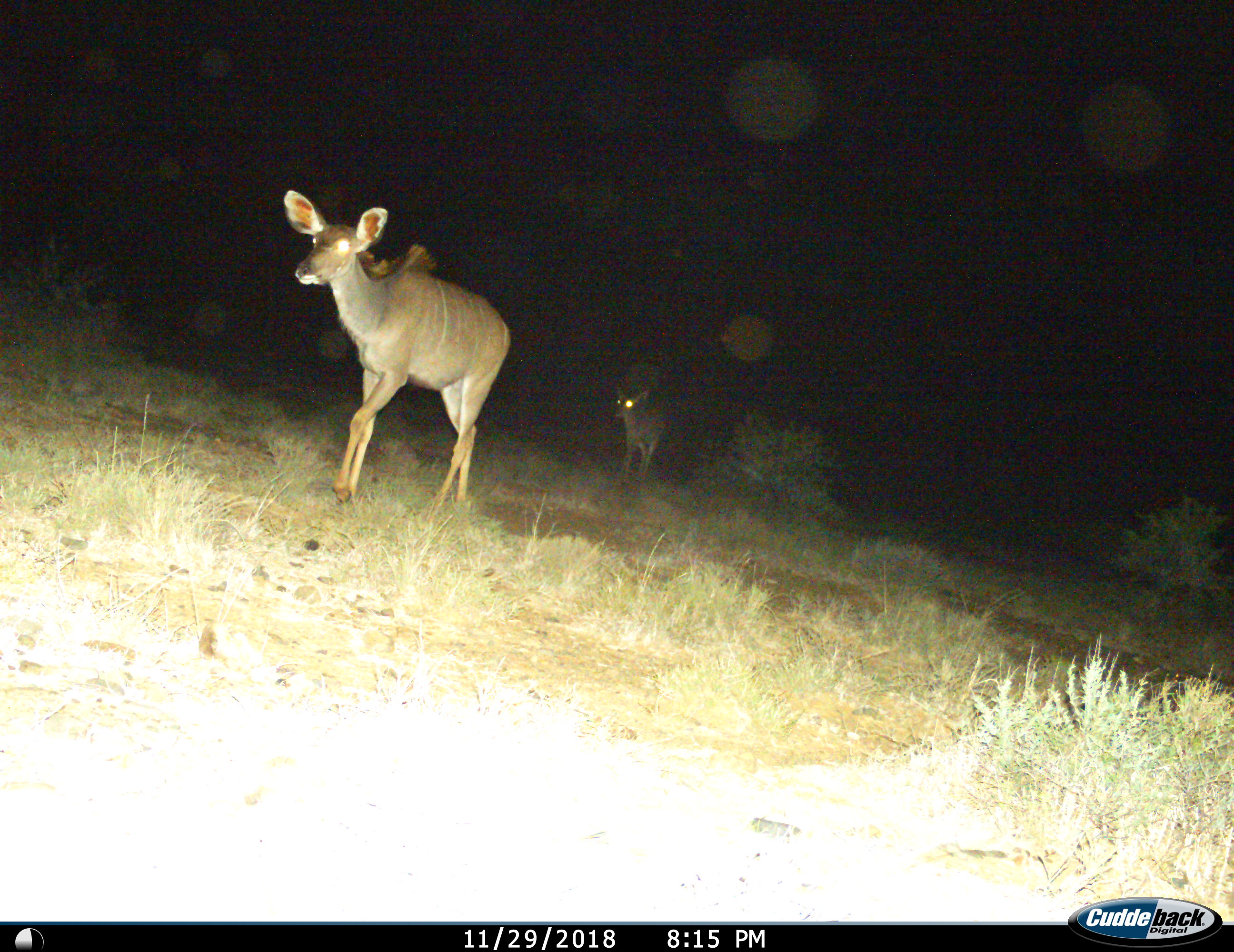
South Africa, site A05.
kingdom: Animalia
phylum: Chordata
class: Mammalia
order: Artiodactyla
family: Bovidae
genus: Tragelaphus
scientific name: Tragelaphus strepsiceros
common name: greater kudu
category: kudu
Kudu (greater kudu) (Tragelaphus strepsiceros), count 2. Behavior (volunteer vote fractions): standing 0%, resting 0%, moving 100%, interacting 0%. Young present (vote fraction): 22%. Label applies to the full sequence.